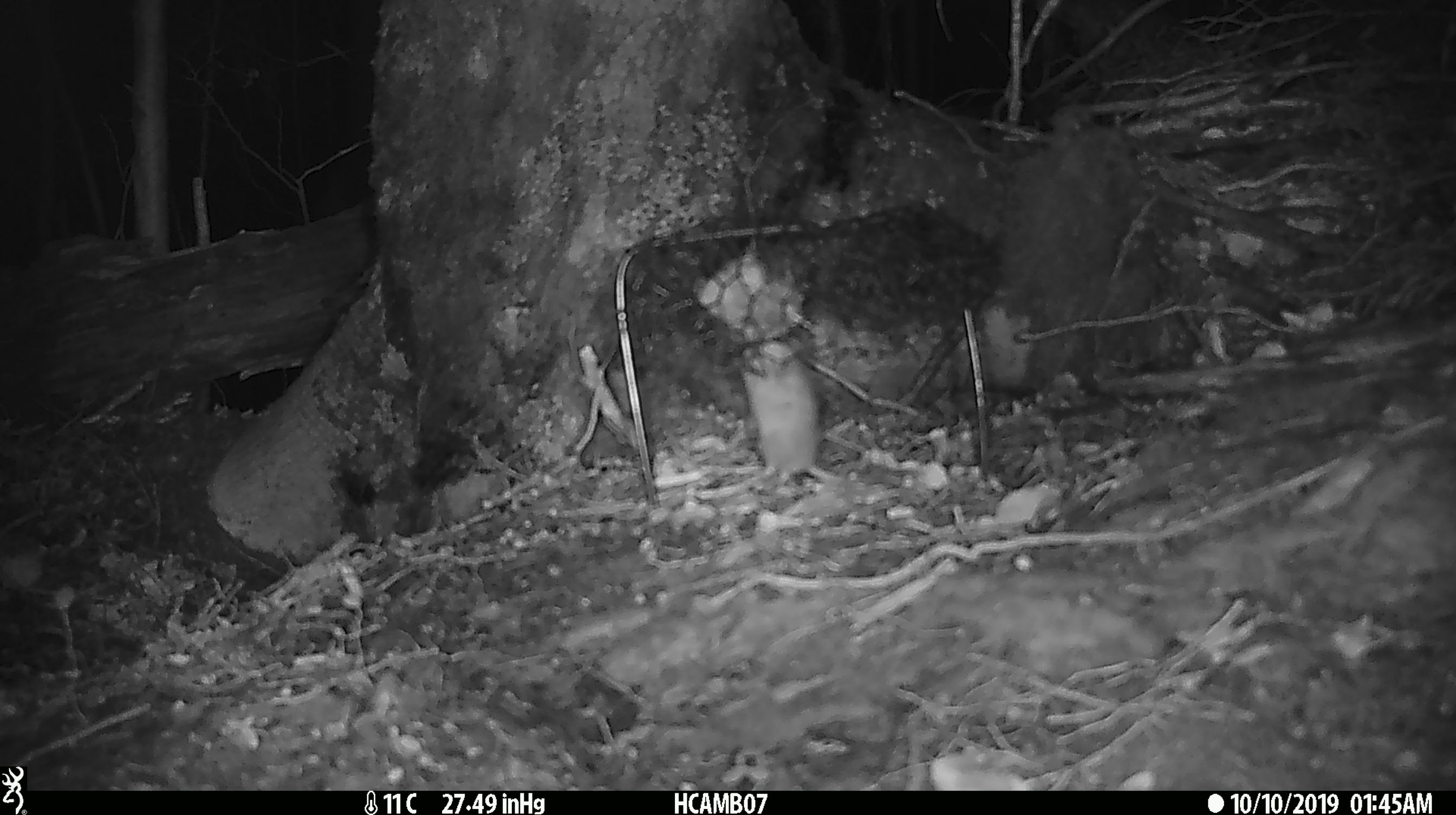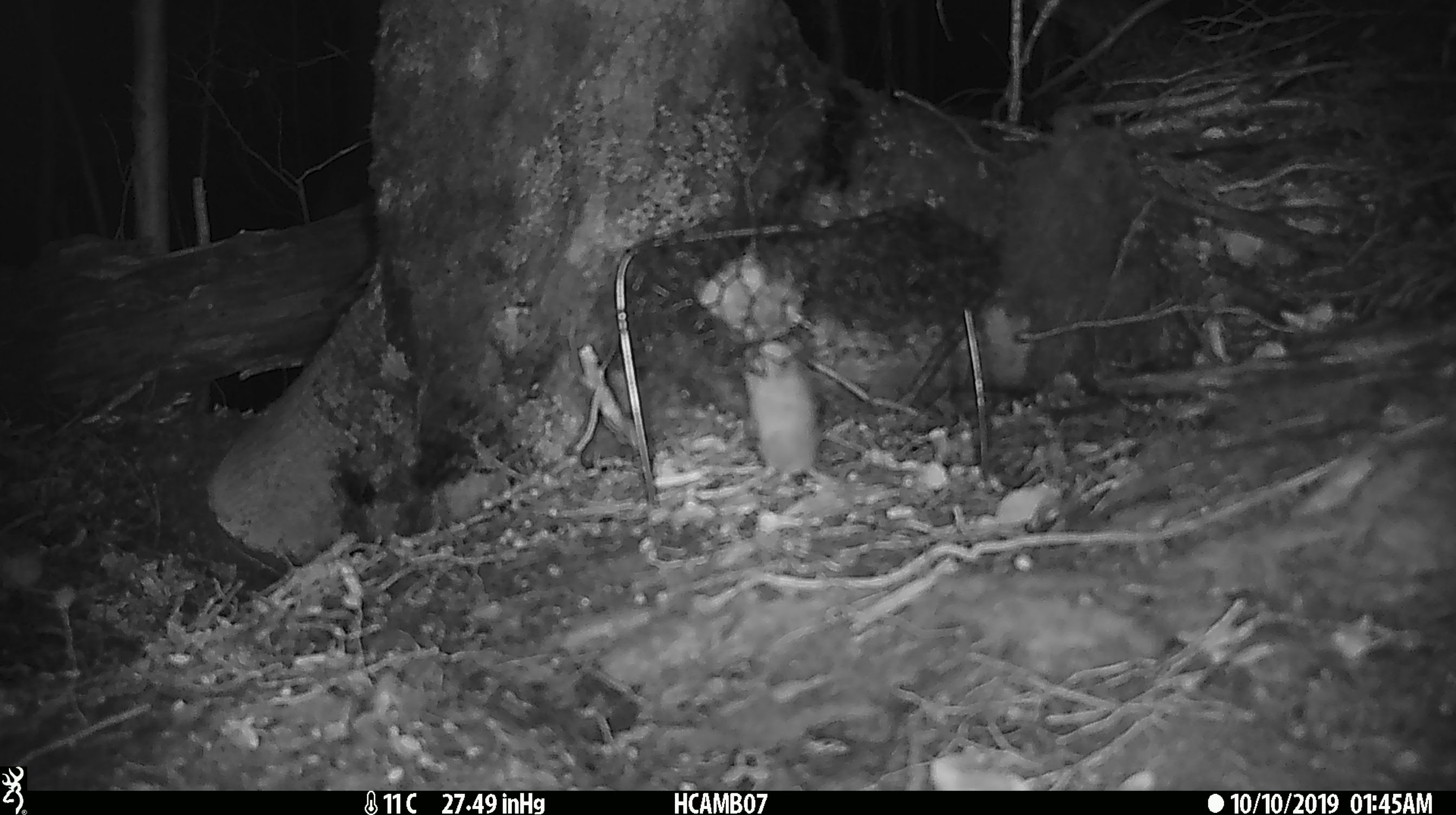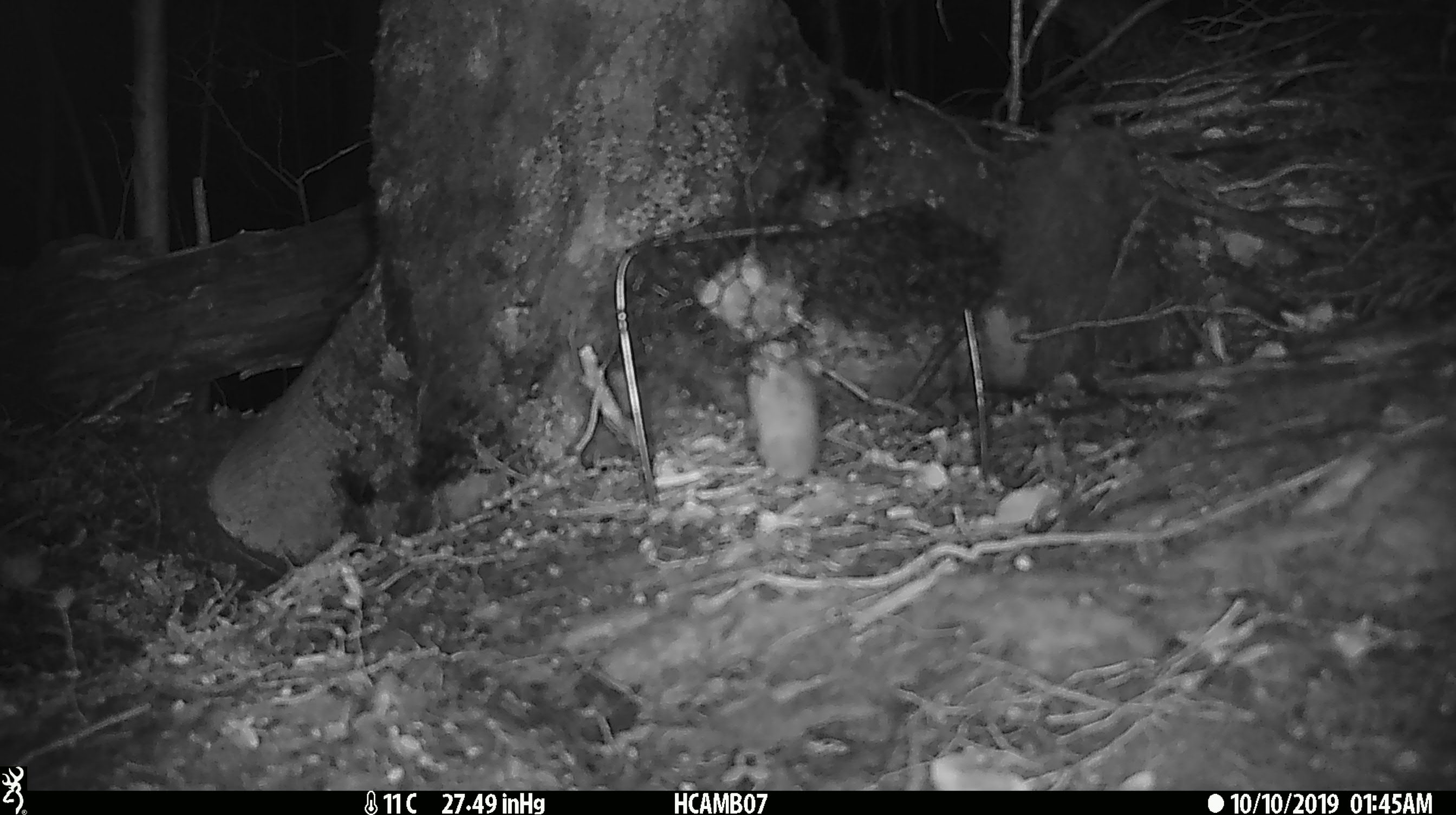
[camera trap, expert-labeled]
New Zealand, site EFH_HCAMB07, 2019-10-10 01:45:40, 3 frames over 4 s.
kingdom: Animalia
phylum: Chordata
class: Mammalia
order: Rodentia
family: Muridae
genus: Mus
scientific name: Mus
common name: mouse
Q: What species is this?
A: Mouse (Mus).